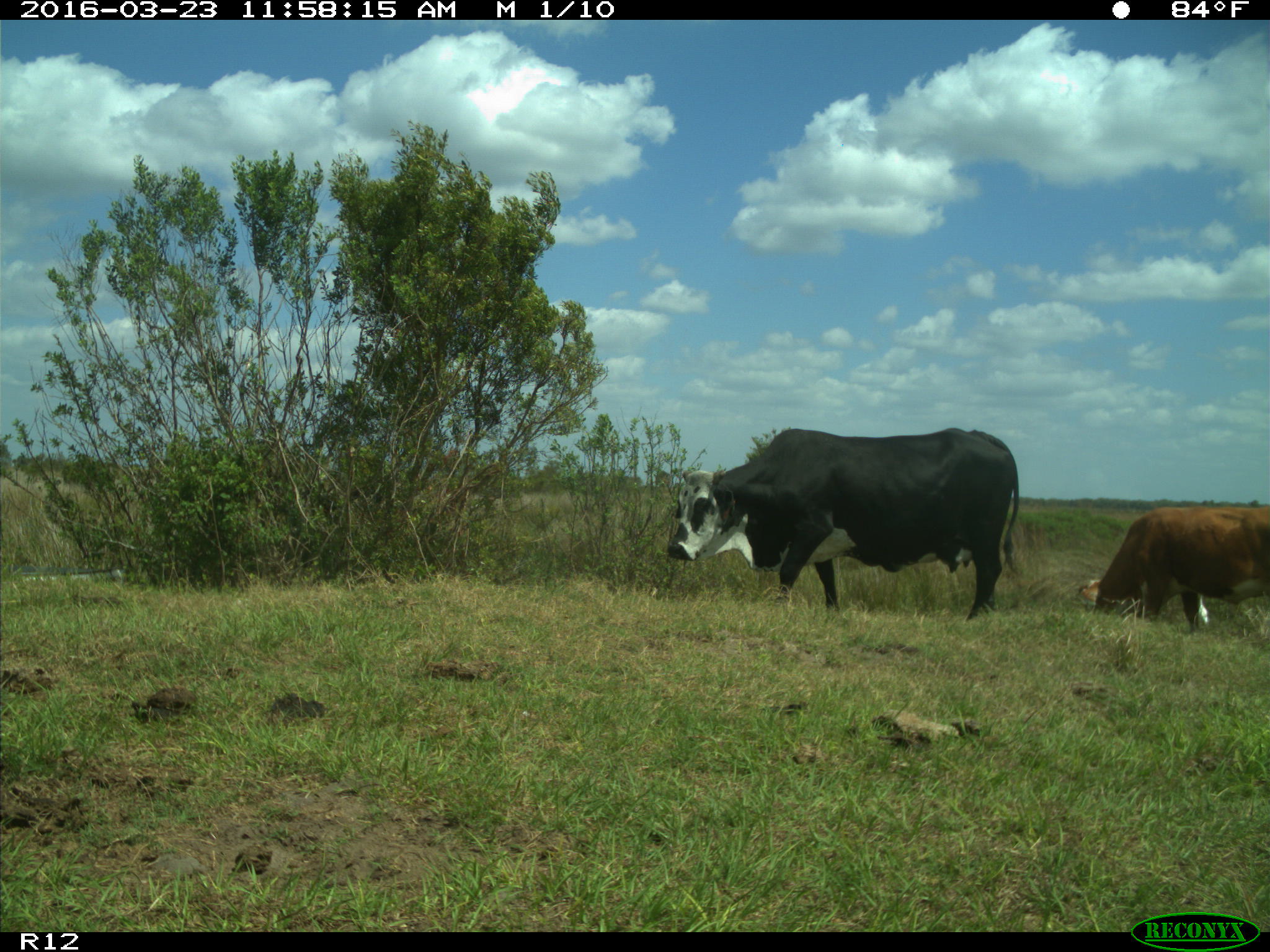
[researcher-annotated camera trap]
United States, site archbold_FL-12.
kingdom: Animalia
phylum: Chordata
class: Mammalia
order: Artiodactyla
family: Bovidae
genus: Bos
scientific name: Bos taurus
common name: domestic cow